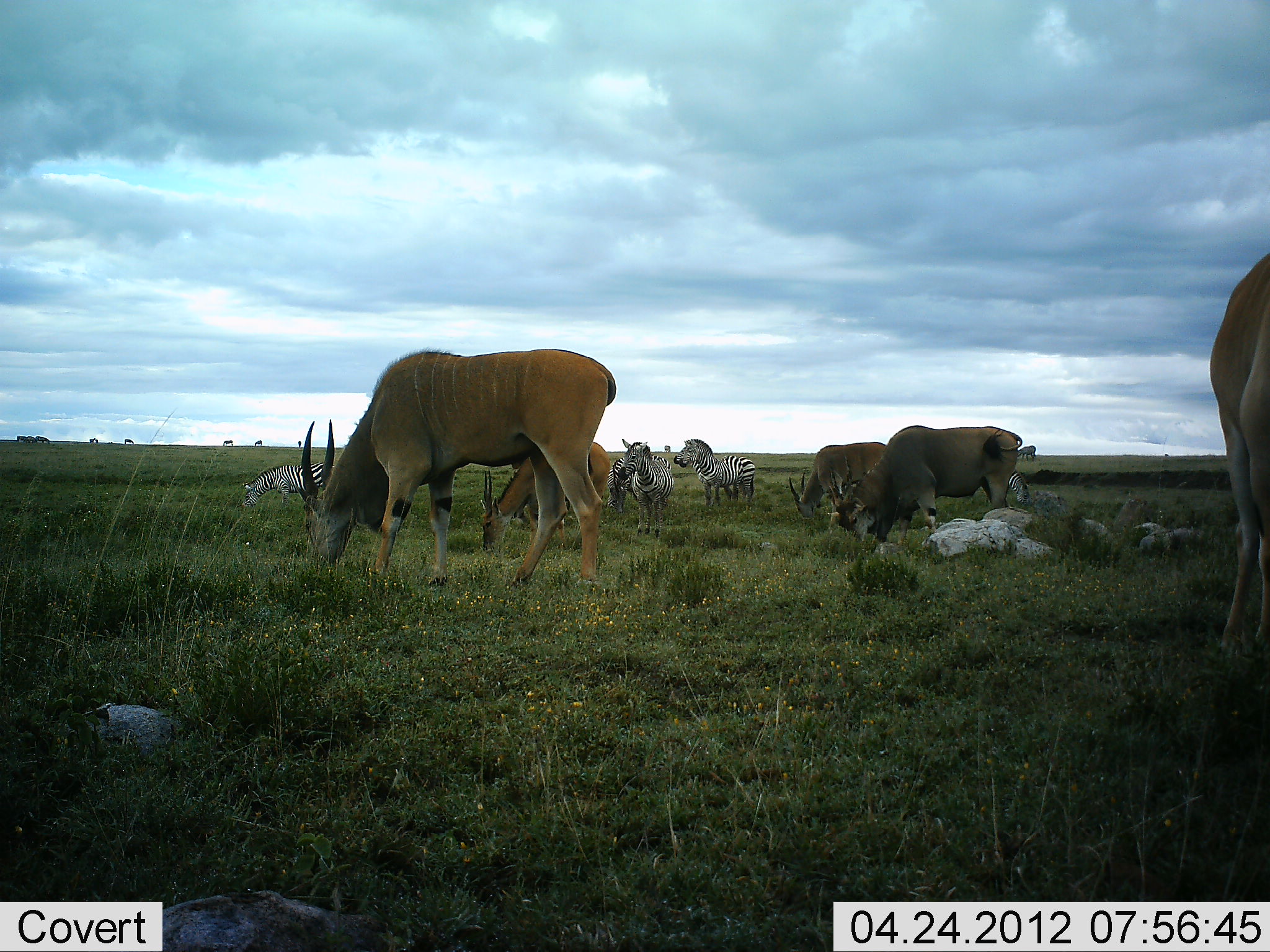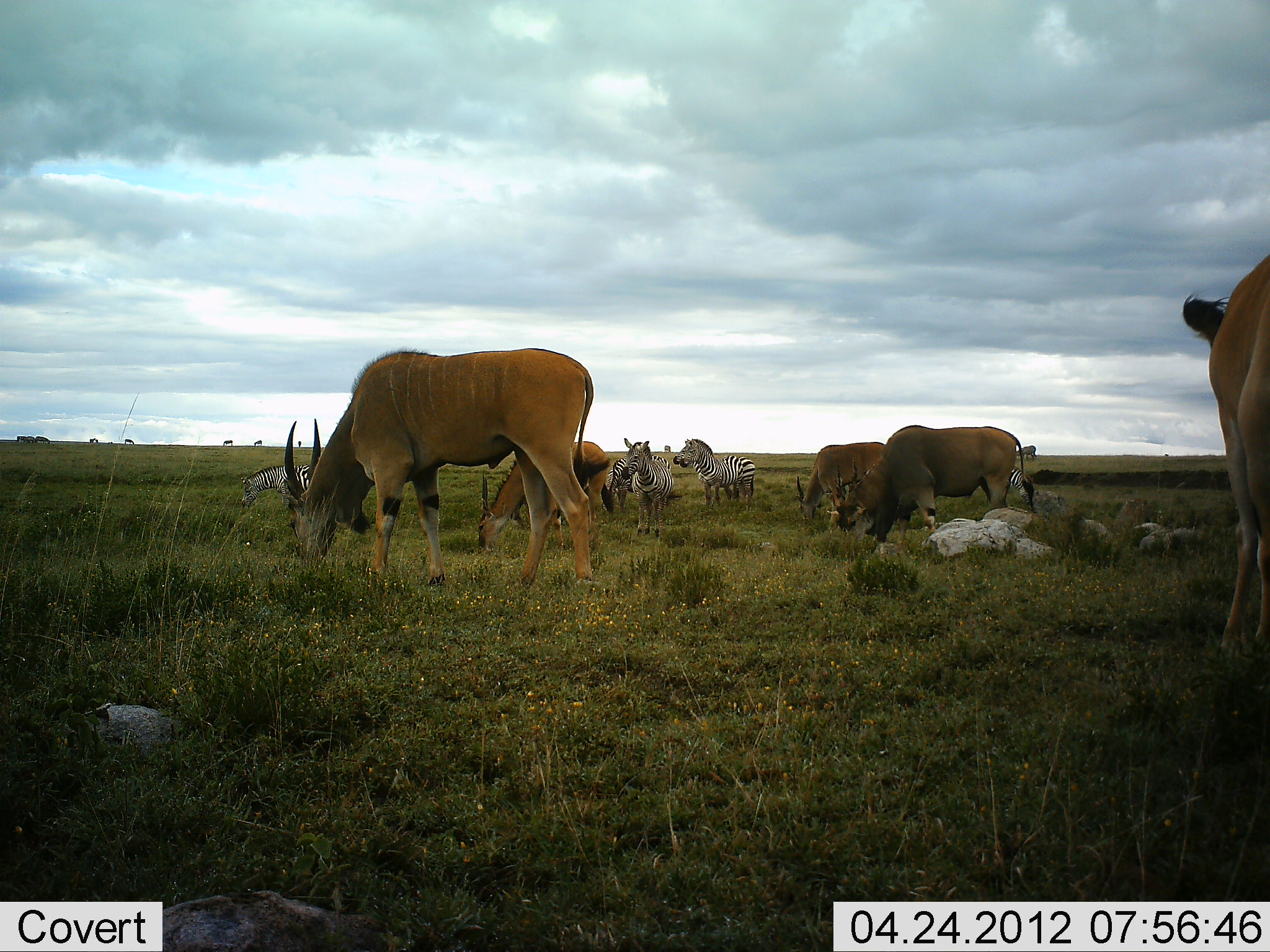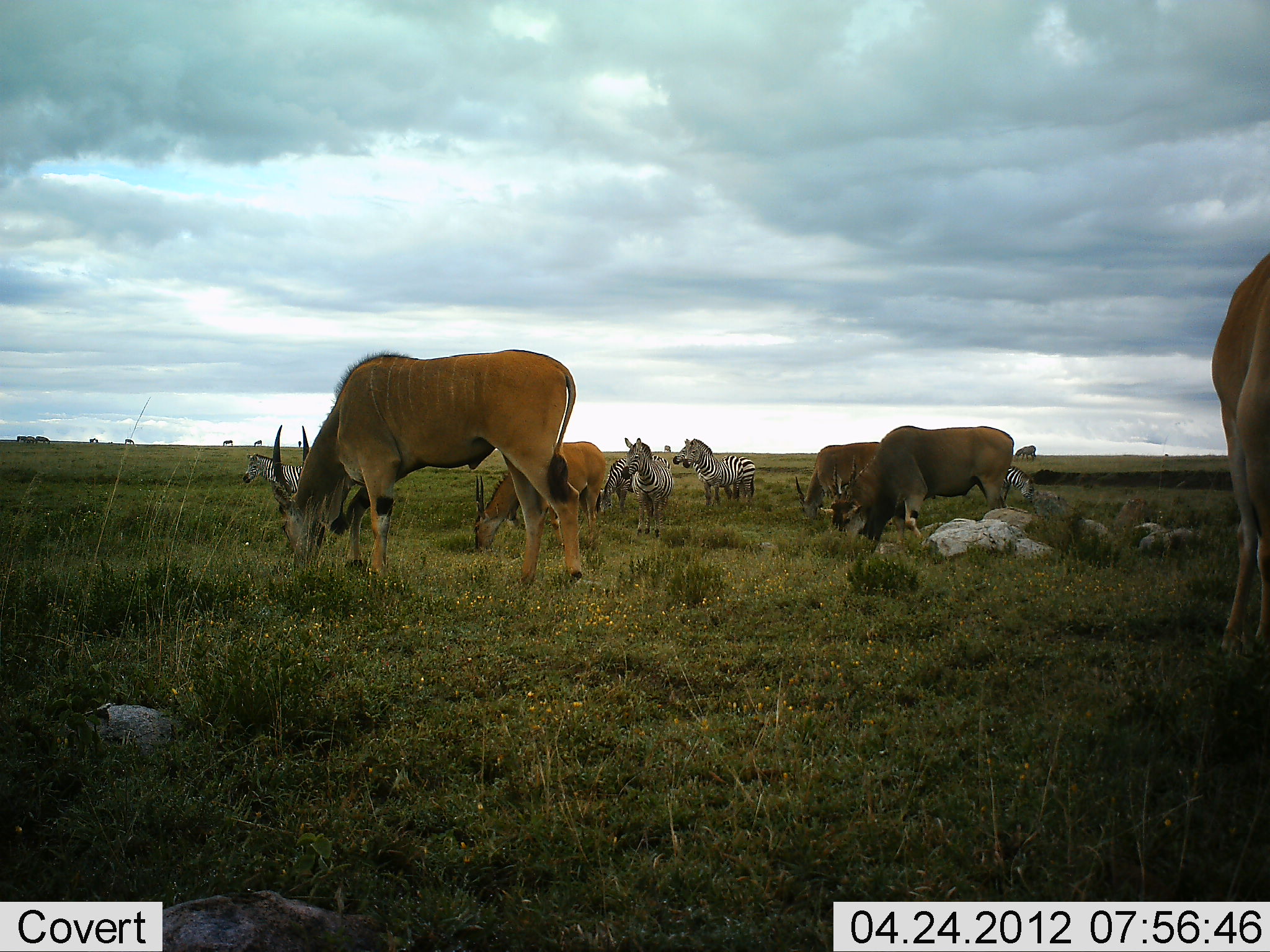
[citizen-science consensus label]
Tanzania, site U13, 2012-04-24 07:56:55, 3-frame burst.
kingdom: Animalia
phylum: Chordata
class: Mammalia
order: Artiodactyla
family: Bovidae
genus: Tragelaphus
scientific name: Tragelaphus oryx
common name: eland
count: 5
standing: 21%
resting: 0%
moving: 5%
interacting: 0%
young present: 11%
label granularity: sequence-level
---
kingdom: Animalia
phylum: Chordata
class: Mammalia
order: Perissodactyla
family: Equidae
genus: Equus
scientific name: Equus quagga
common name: plains zebra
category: zebra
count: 5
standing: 88%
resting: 8%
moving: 8%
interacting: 4%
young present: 4%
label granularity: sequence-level